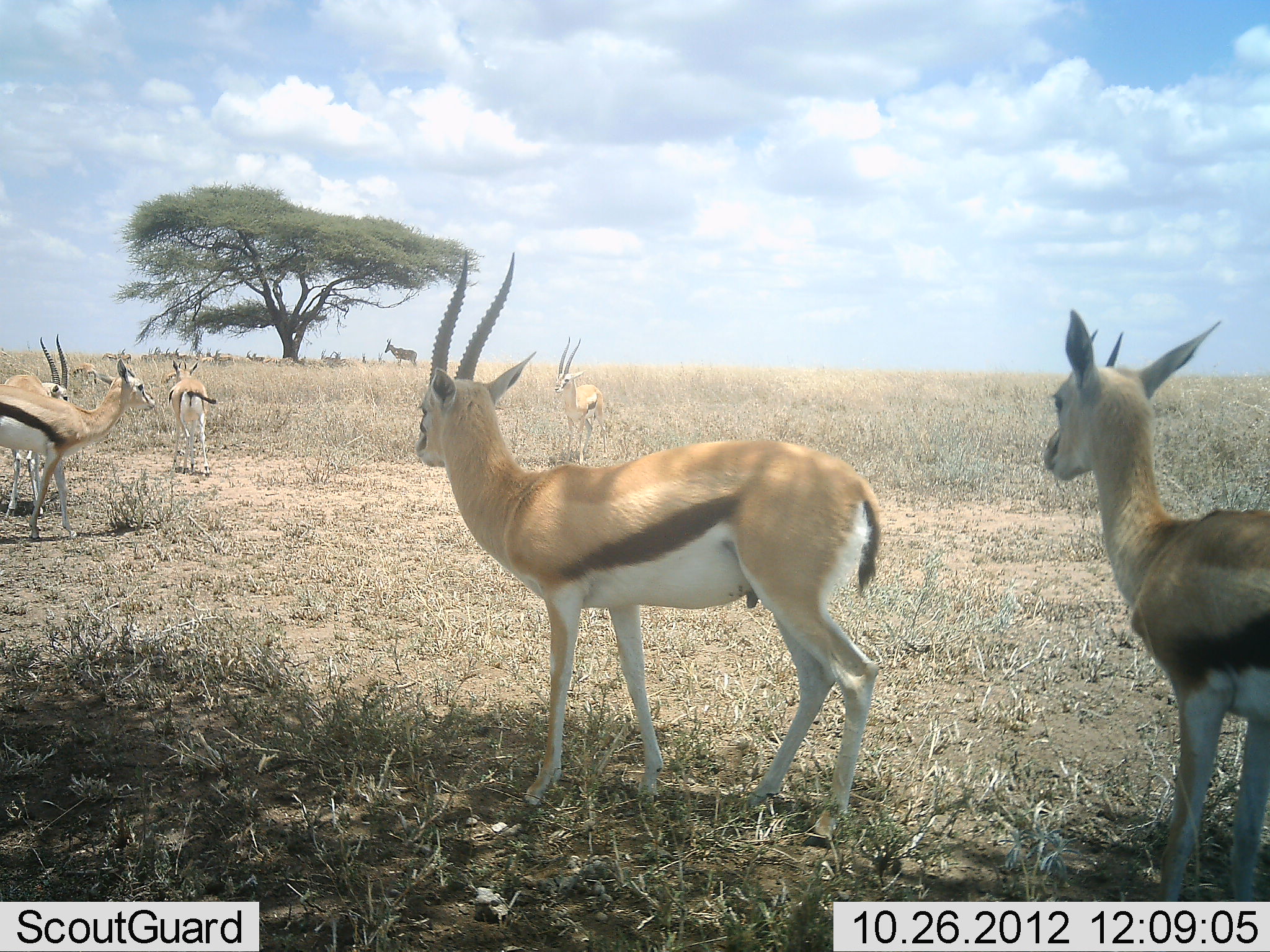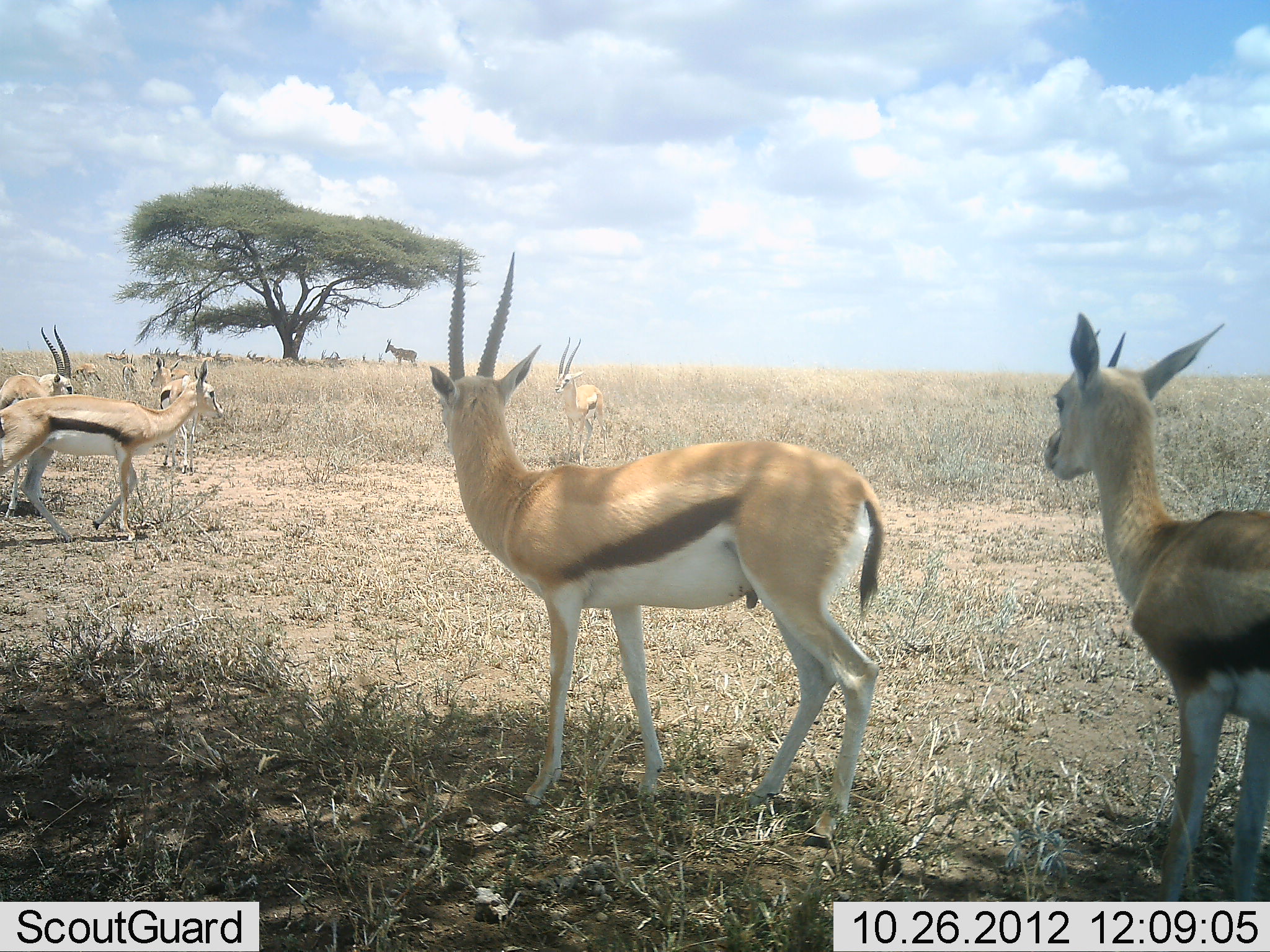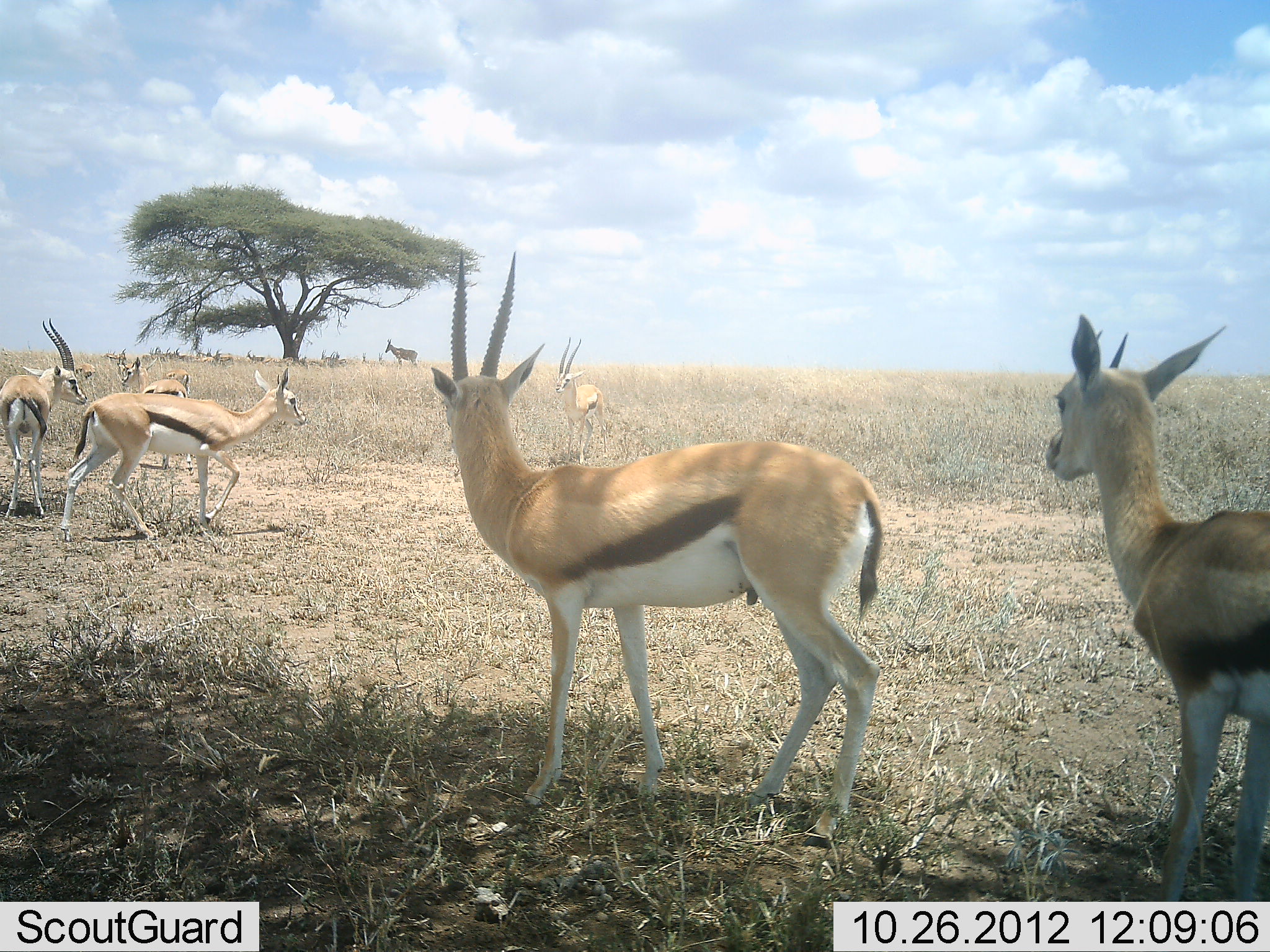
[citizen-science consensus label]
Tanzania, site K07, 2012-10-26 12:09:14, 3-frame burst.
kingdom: Animalia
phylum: Chordata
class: Mammalia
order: Artiodactyla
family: Bovidae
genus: Eudorcas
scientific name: Eudorcas thomsonii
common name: thomson's gazelle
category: gazellethomsons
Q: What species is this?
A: Gazellethomsons (thomson's gazelle) (Eudorcas thomsonii).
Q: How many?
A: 9.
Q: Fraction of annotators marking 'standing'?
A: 85%.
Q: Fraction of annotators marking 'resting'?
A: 20%.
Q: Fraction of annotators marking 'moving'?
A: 75%.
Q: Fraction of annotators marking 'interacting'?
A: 5%.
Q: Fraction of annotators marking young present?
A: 5%.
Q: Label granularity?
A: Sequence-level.